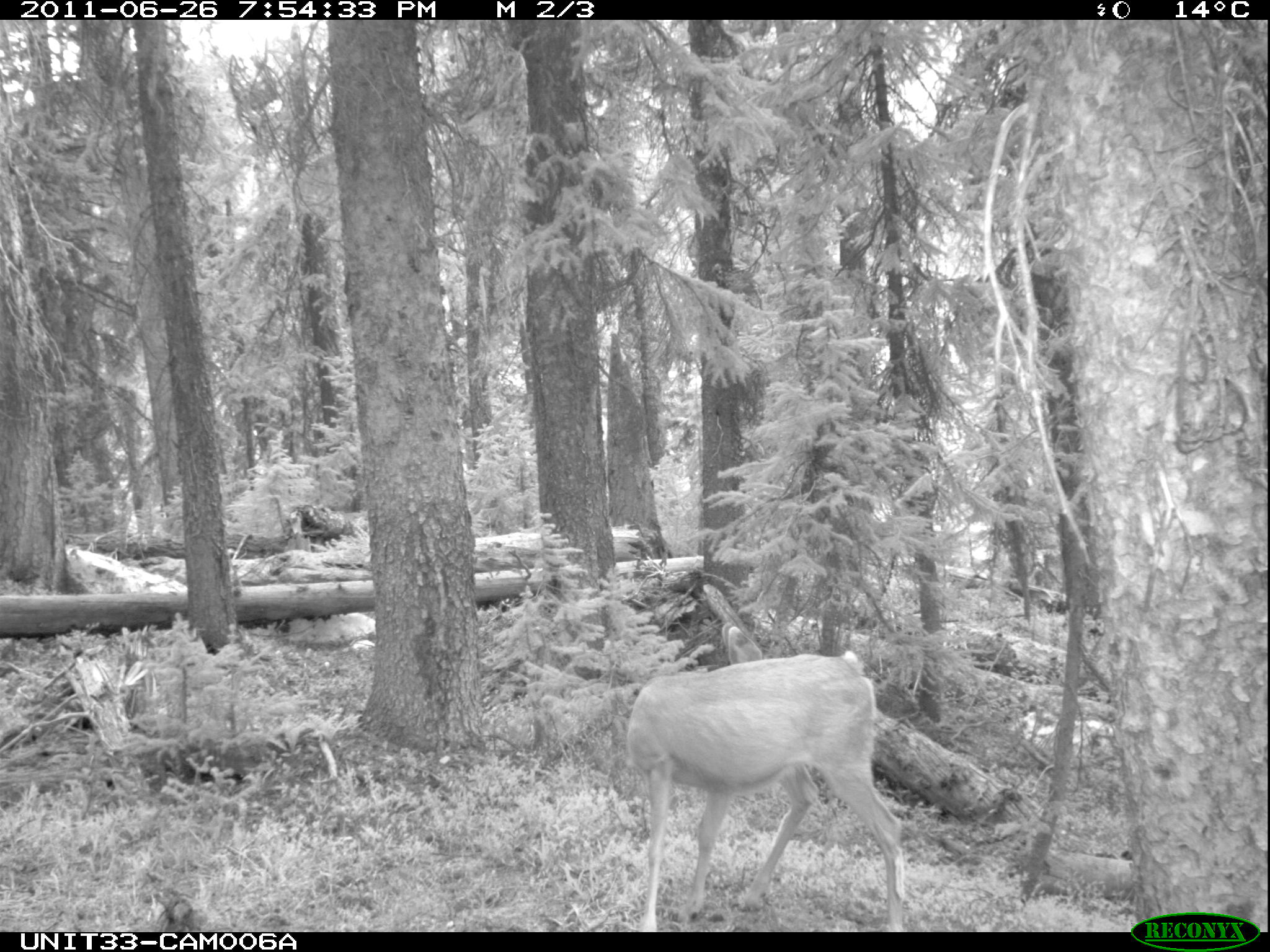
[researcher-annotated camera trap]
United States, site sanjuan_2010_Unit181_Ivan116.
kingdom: Animalia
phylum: Chordata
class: Mammalia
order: Artiodactyla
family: Cervidae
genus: Odocoileus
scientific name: Odocoileus hemionus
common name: mule deer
Odocoileus hemionus (mule deer).